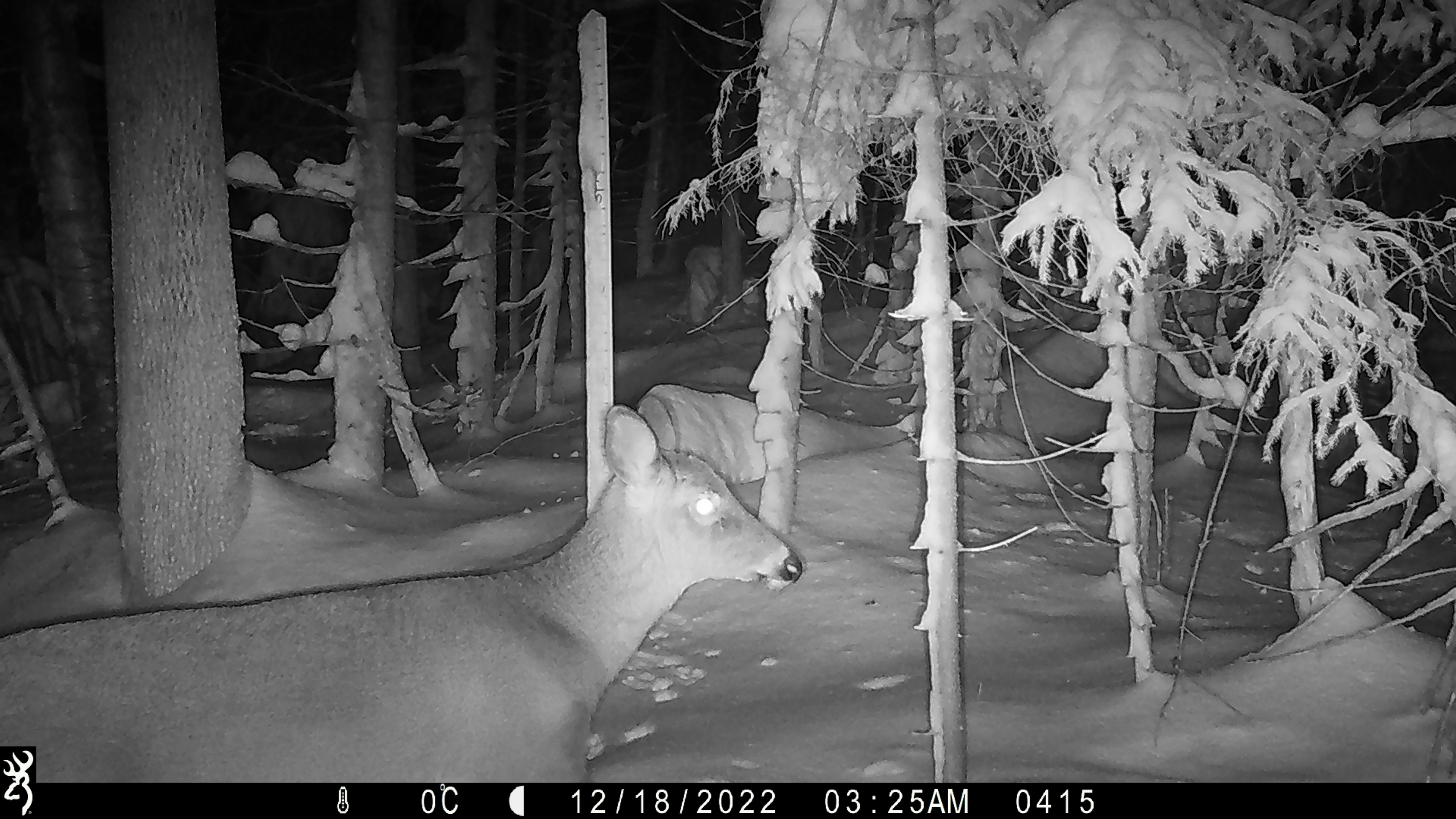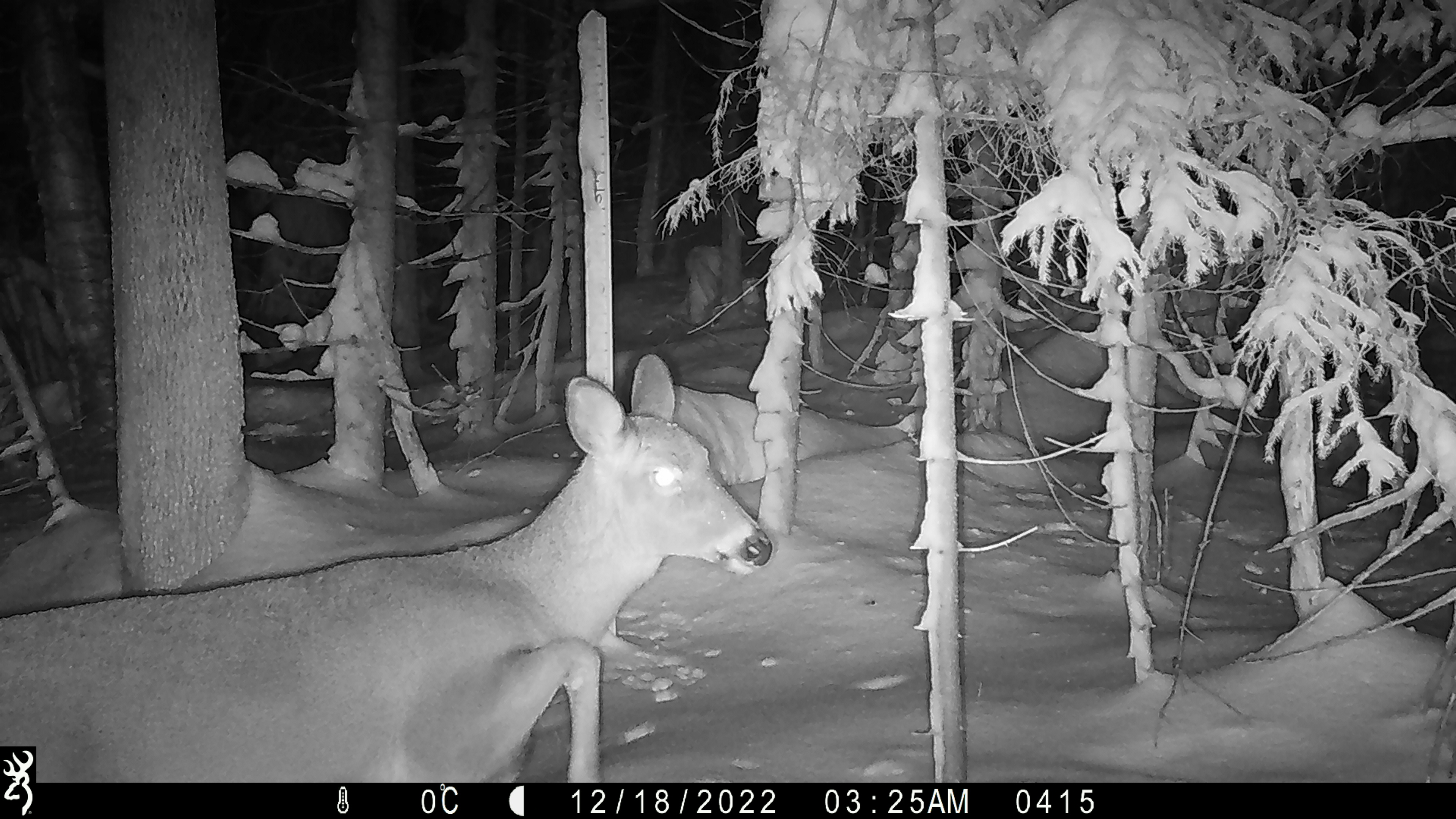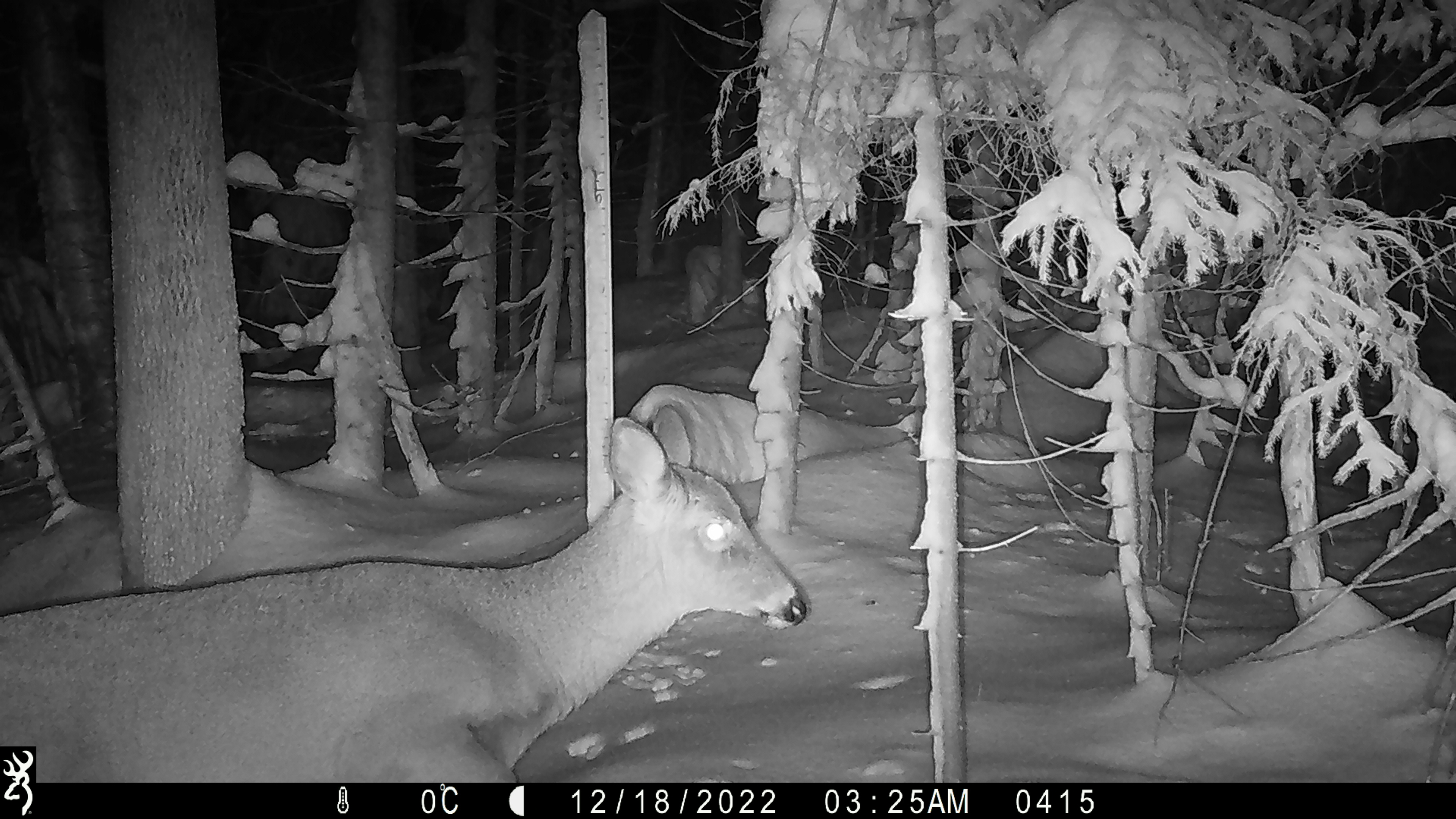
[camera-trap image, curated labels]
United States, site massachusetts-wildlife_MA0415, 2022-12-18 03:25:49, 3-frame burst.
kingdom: Animalia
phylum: Chordata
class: Mammalia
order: Artiodactyla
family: Cervidae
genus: Odocoileus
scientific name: Odocoileus virginianus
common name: white-tailed deer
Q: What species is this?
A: White-tailed deer (Odocoileus virginianus).